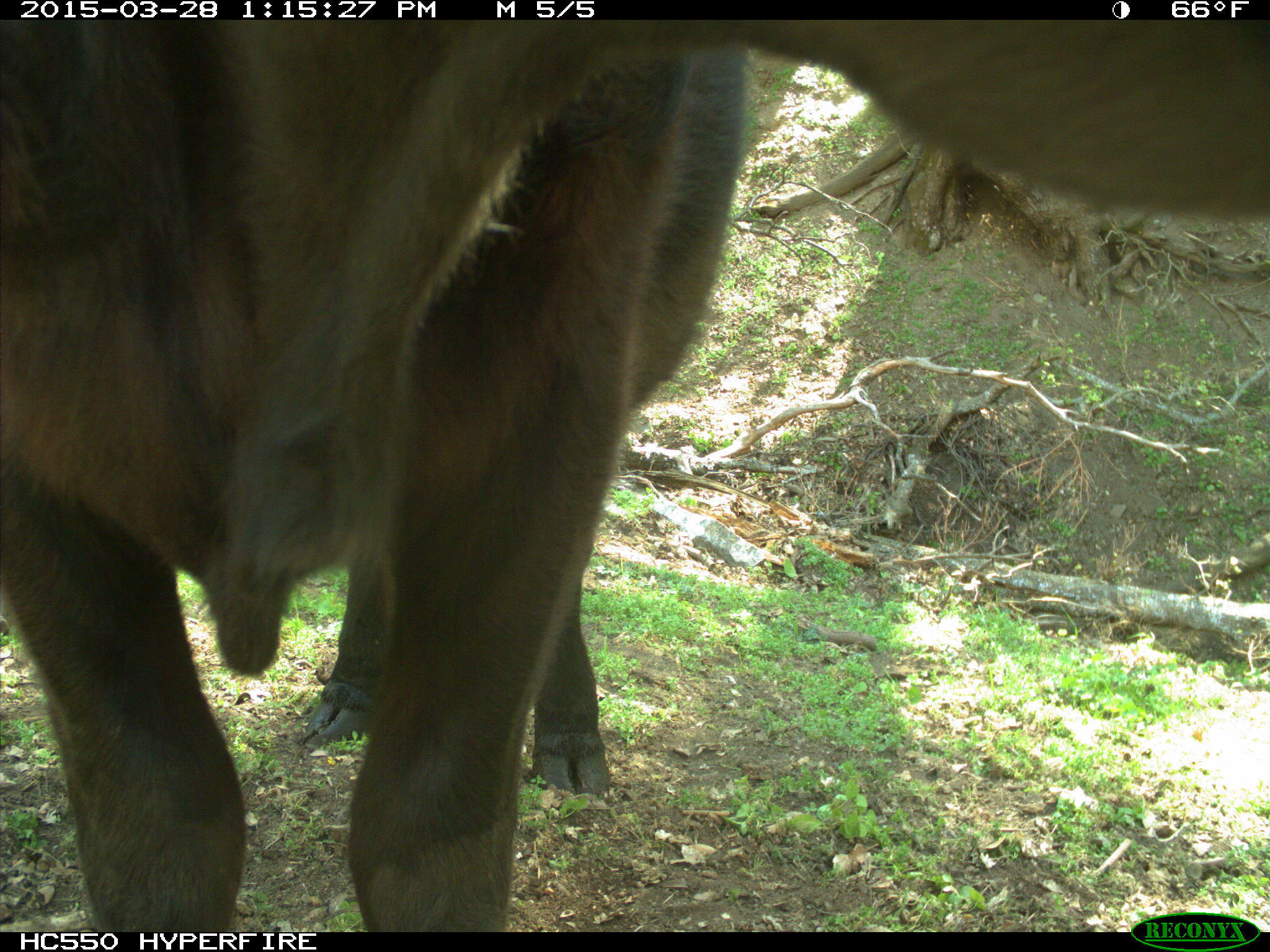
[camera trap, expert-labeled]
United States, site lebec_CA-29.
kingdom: Animalia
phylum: Chordata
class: Mammalia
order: Artiodactyla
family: Bovidae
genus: Bos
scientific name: Bos taurus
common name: domestic cow